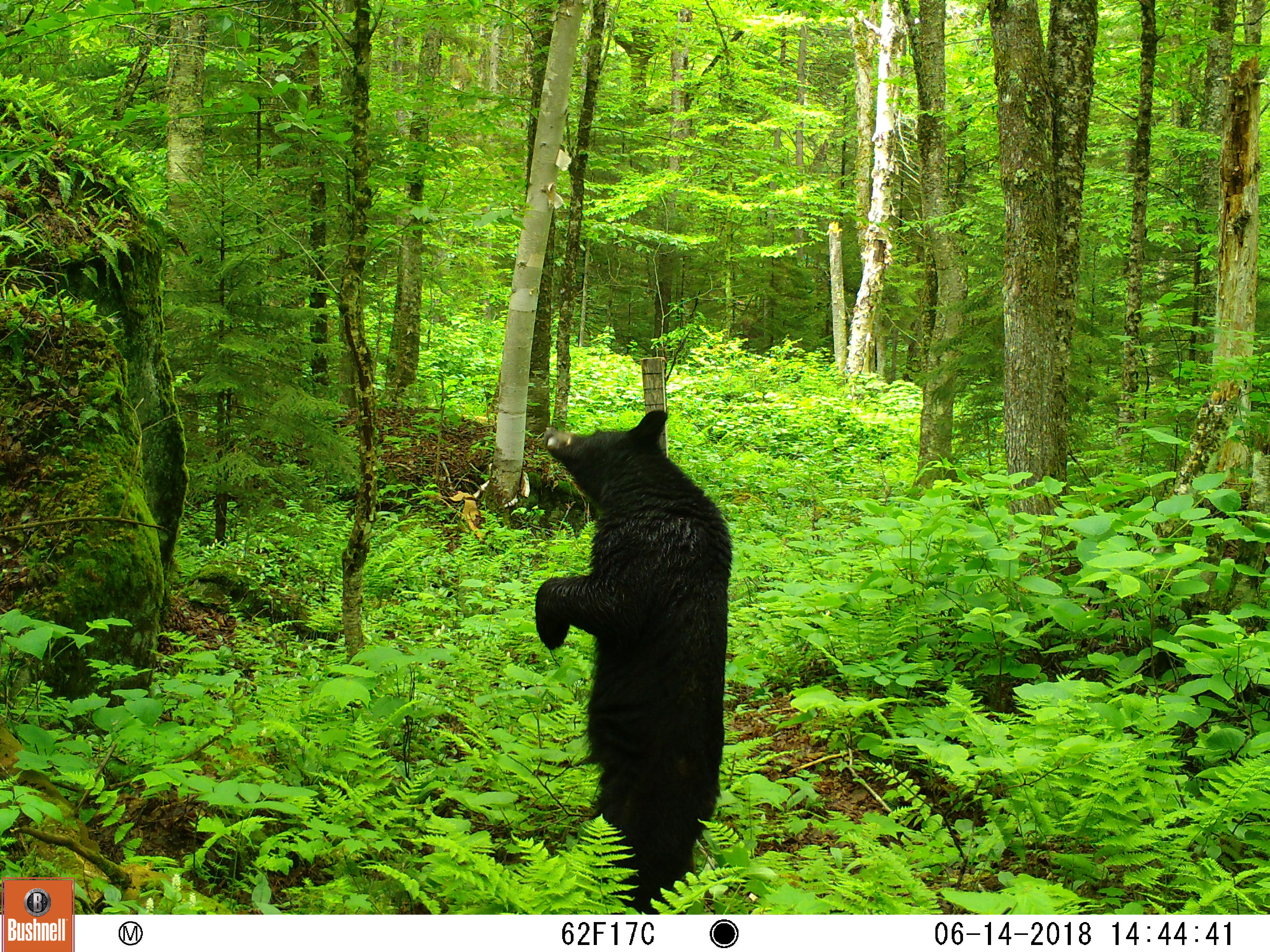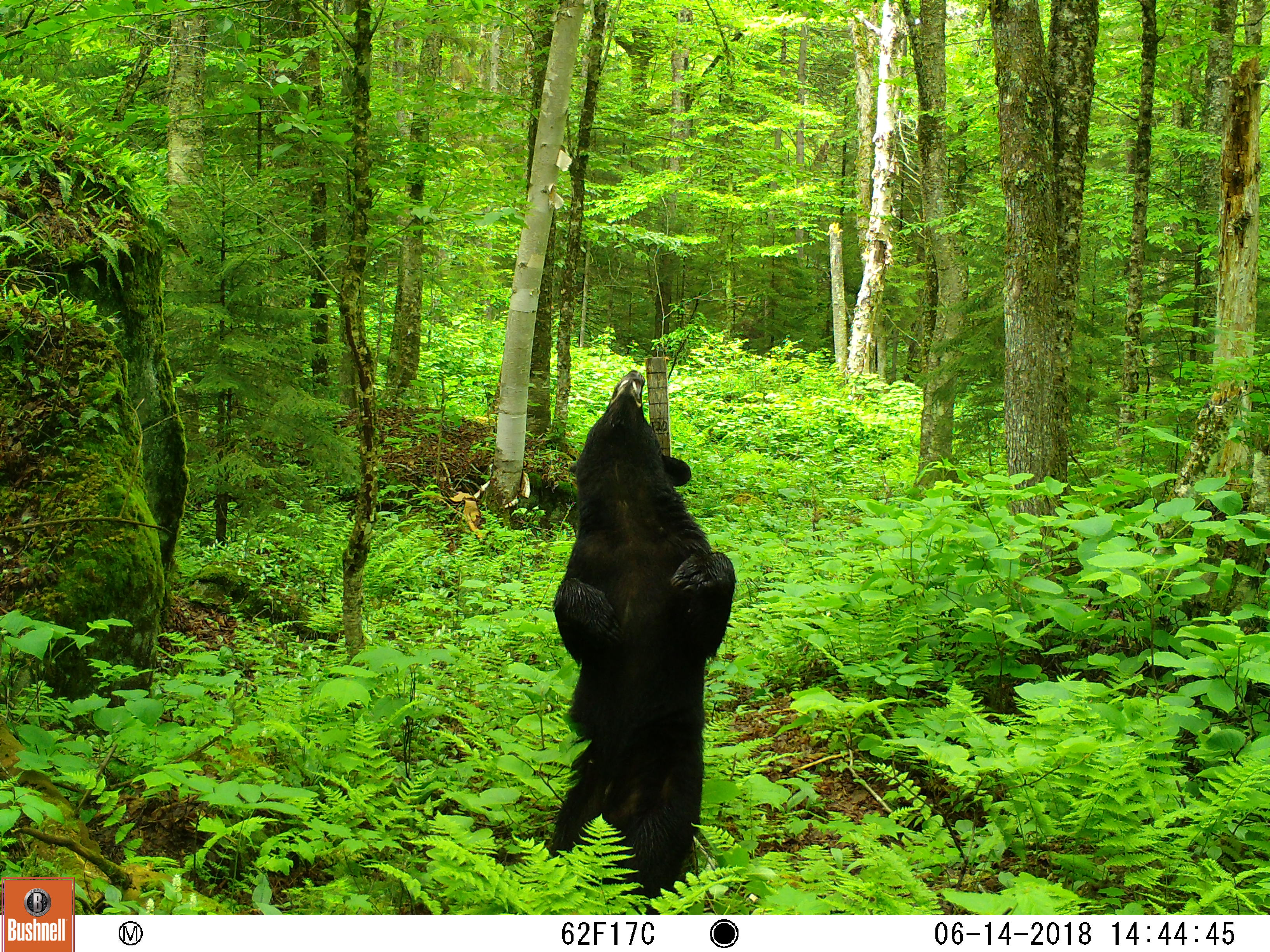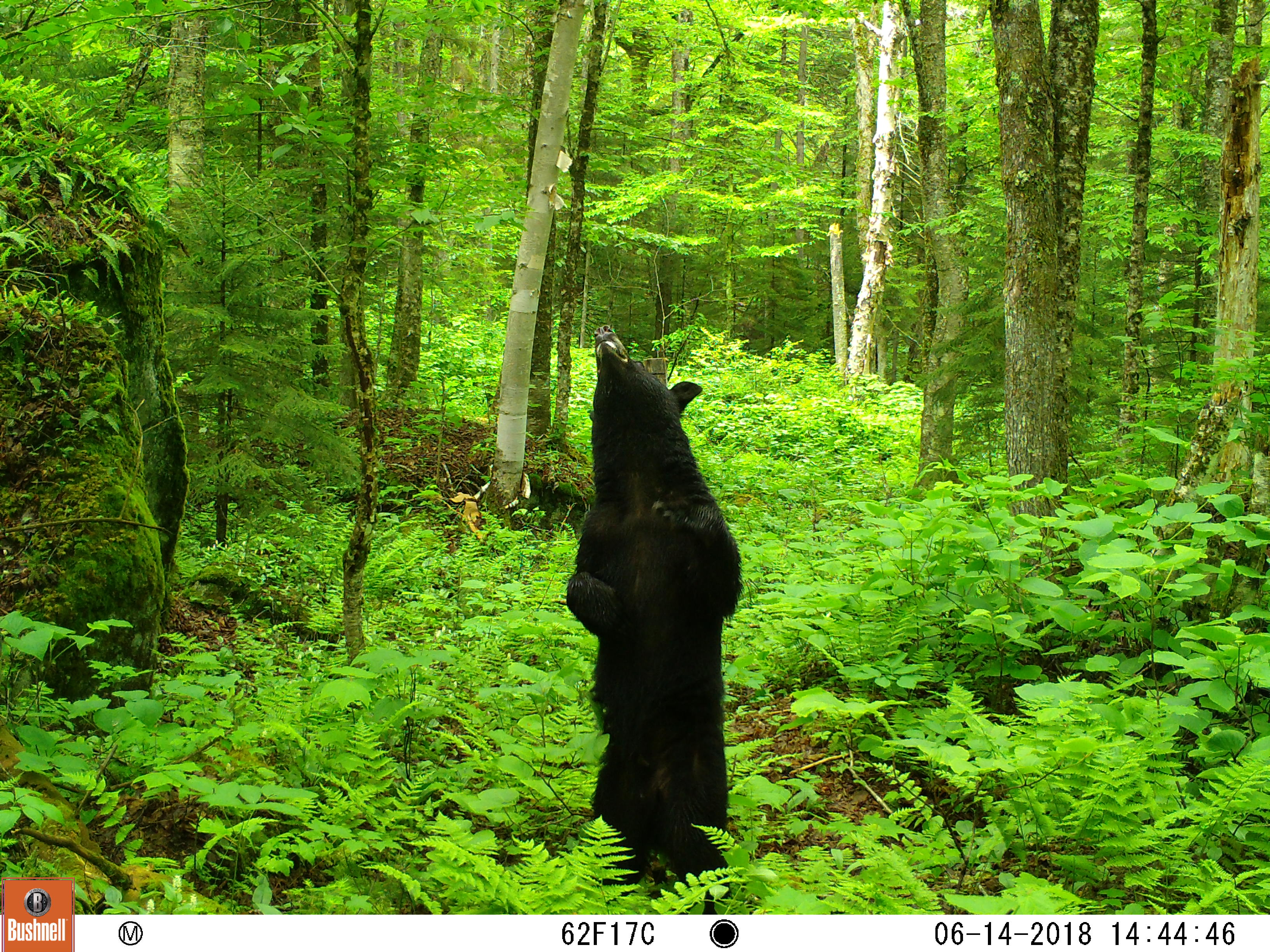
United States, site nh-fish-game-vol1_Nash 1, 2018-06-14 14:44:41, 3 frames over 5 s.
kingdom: Animalia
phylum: Chordata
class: Mammalia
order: Carnivora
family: Ursidae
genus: Ursus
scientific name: Ursus americanus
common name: black bear